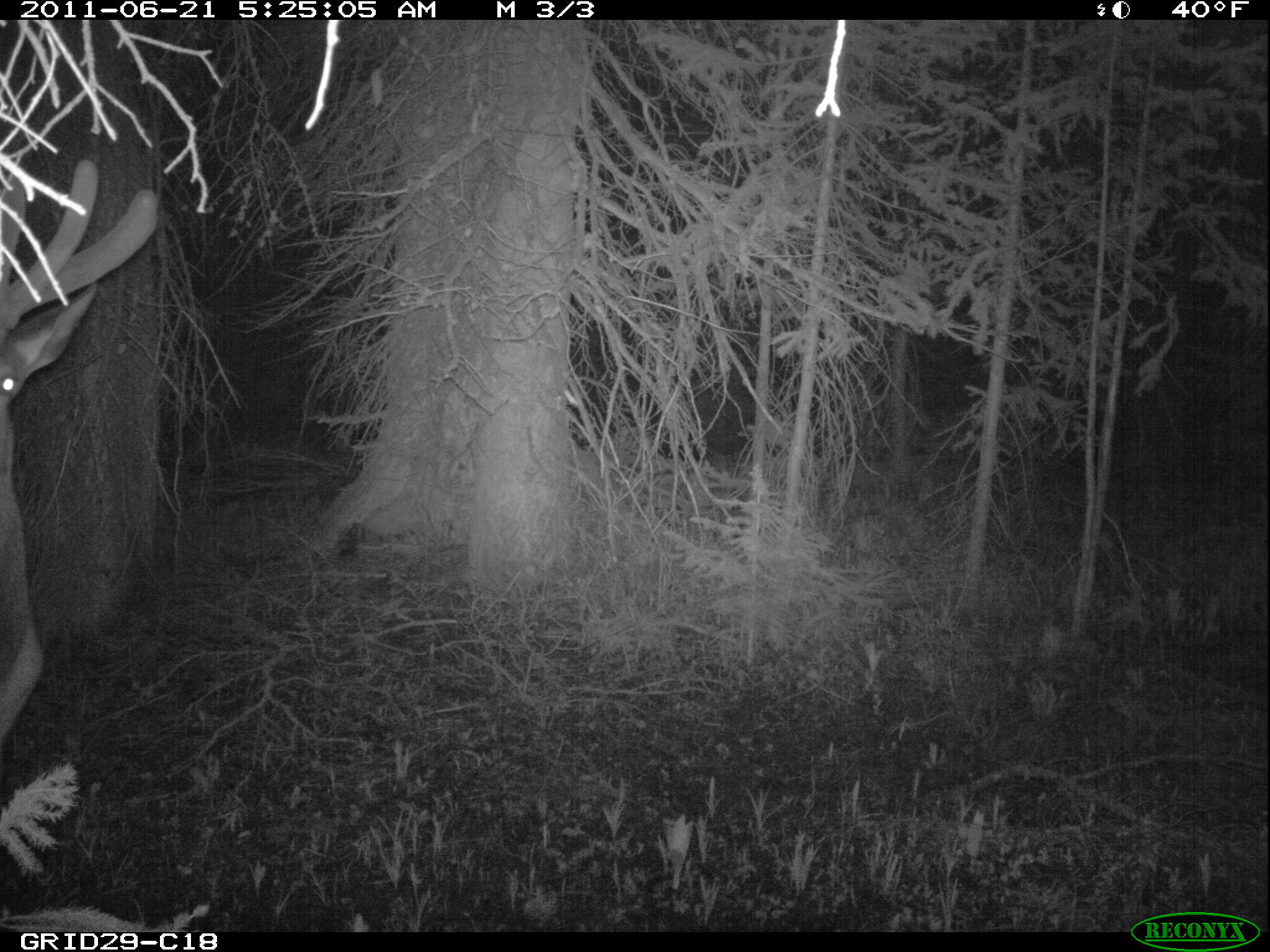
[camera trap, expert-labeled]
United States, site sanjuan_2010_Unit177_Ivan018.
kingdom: Animalia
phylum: Chordata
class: Mammalia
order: Artiodactyla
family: Cervidae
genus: Cervus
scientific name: Cervus elaphus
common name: red deer